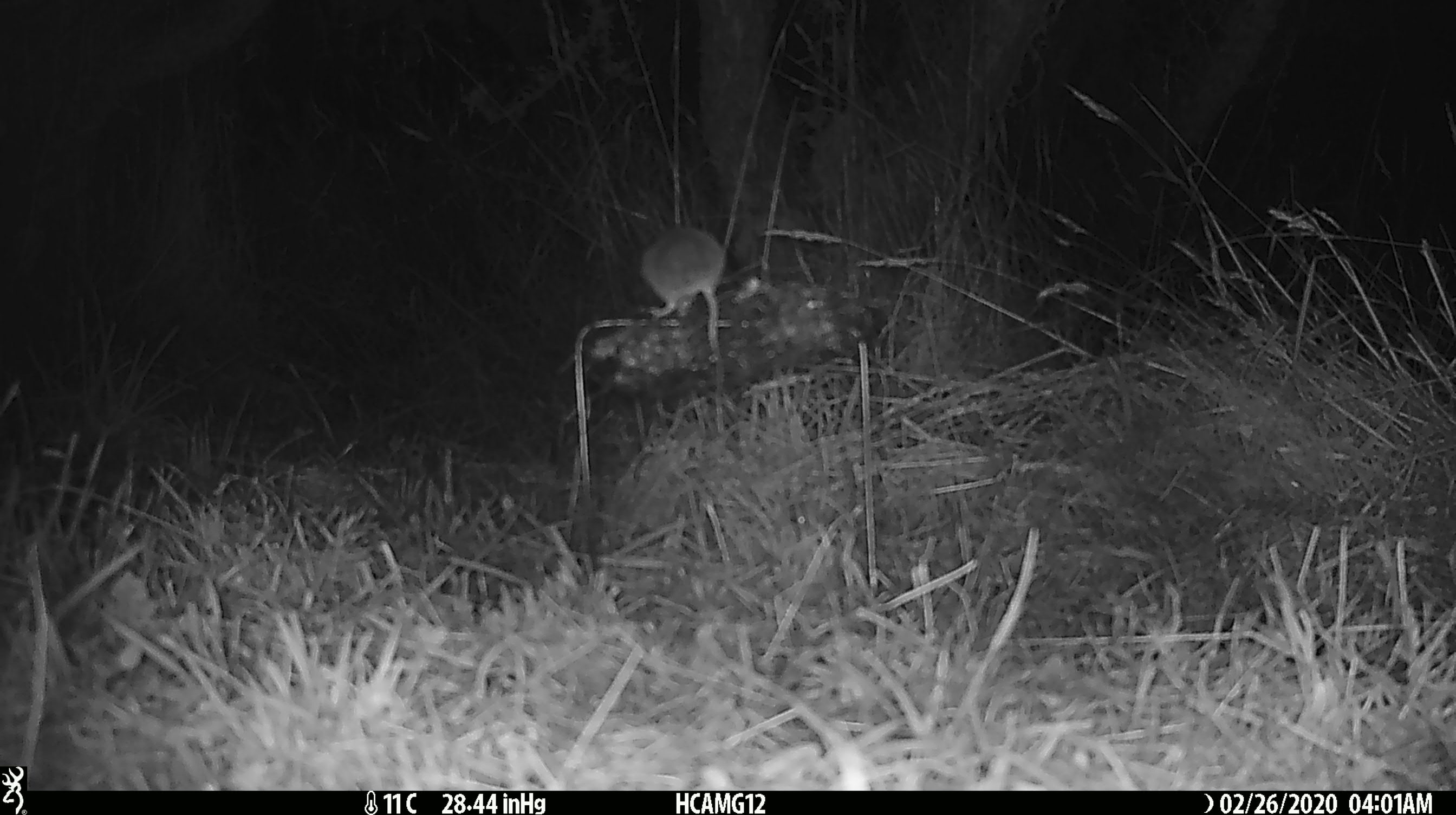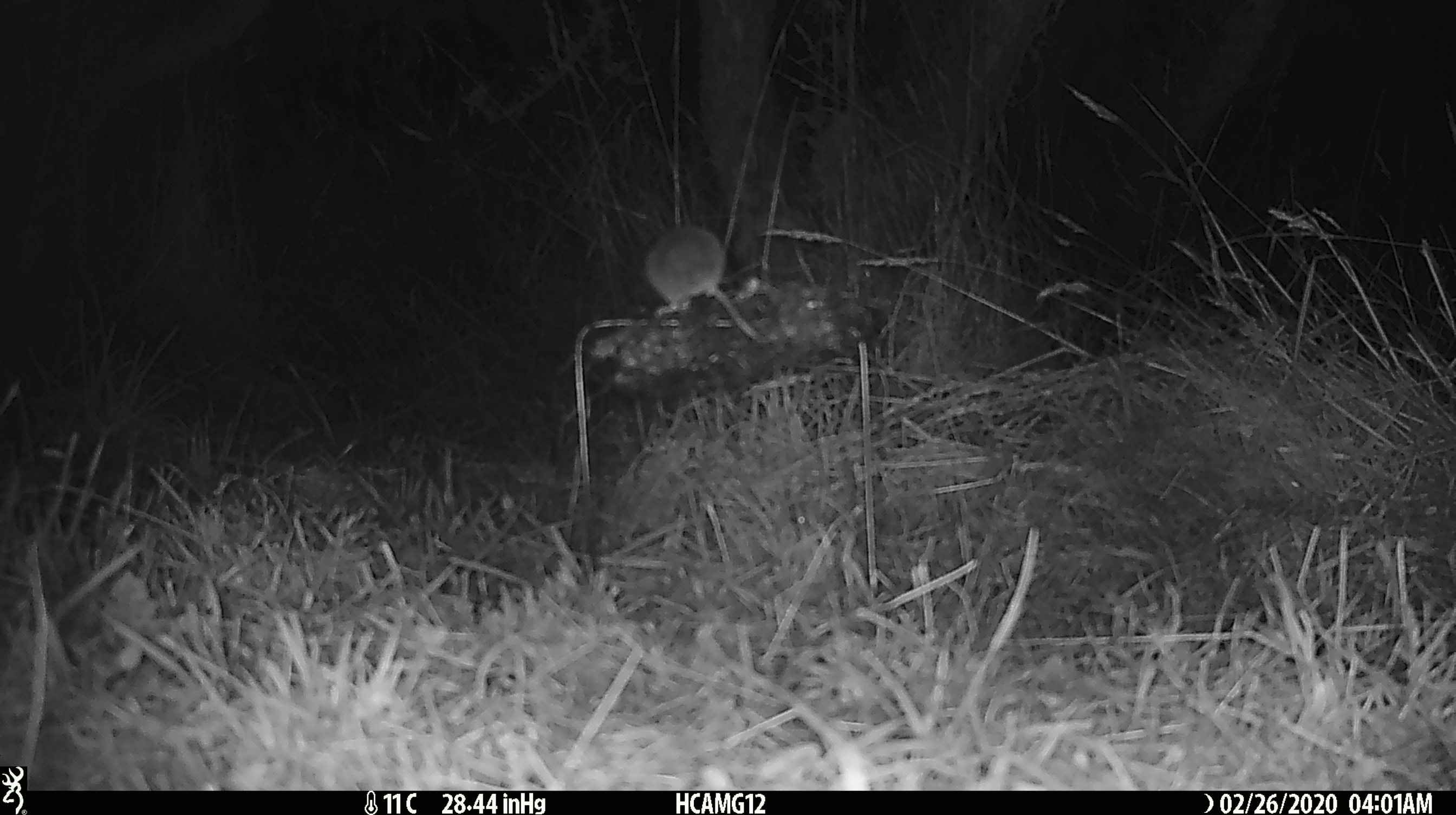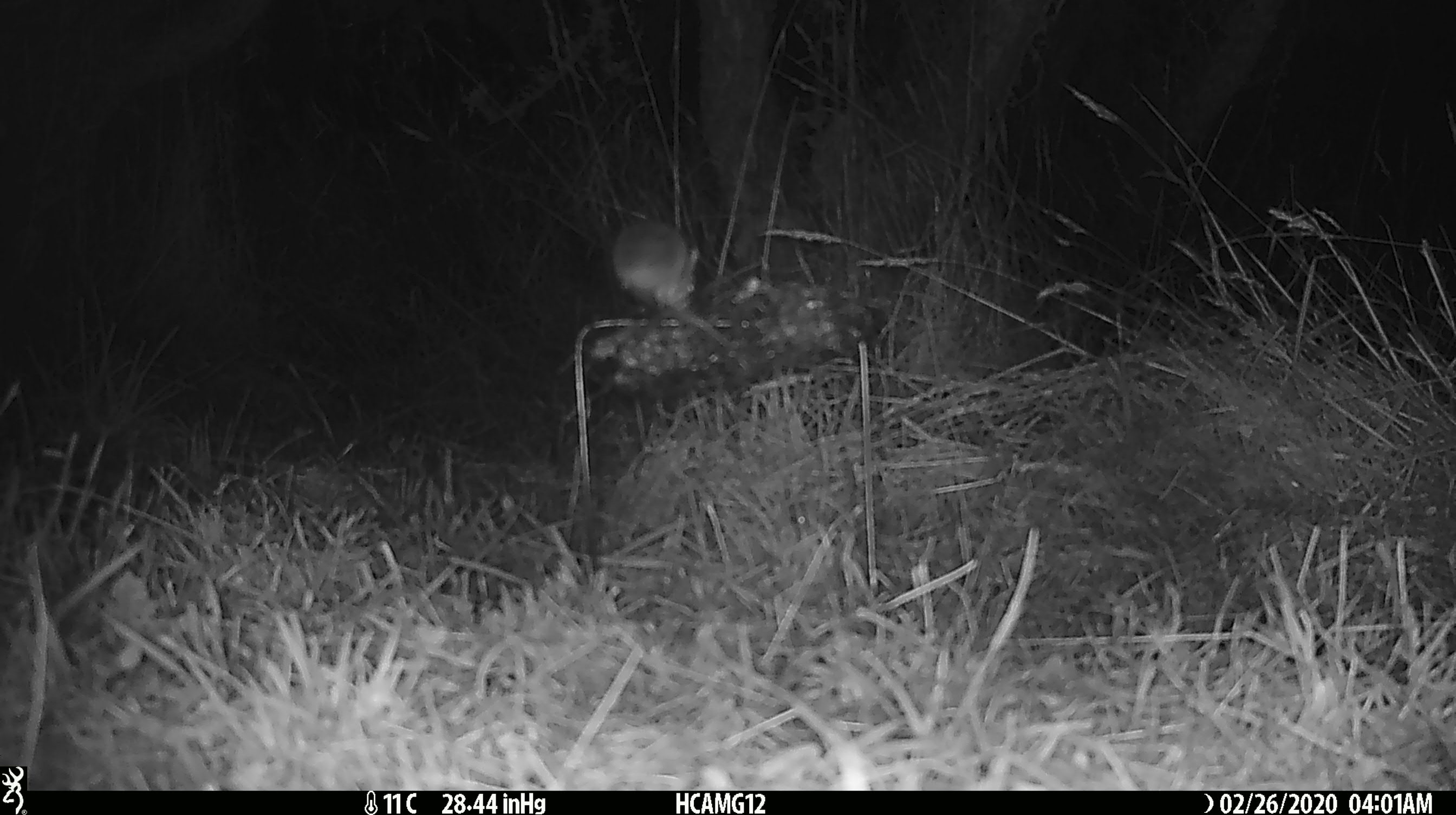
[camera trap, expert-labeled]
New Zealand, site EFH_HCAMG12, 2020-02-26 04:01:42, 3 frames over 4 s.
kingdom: Animalia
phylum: Chordata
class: Mammalia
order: Rodentia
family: Muridae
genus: Mus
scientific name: Mus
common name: mouse